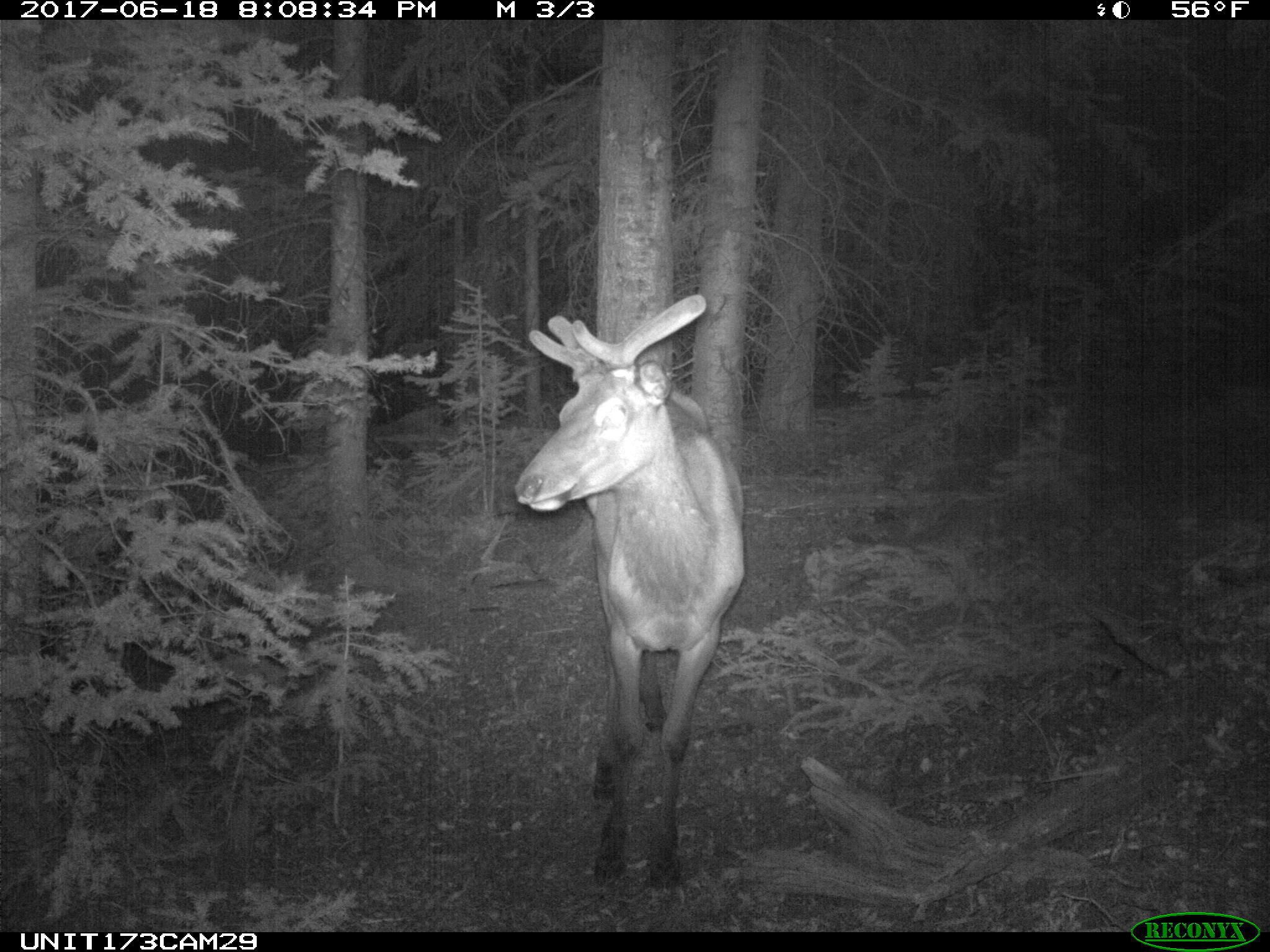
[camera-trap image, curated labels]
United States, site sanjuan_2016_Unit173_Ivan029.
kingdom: Animalia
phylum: Chordata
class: Mammalia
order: Artiodactyla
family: Cervidae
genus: Cervus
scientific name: Cervus elaphus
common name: red deer